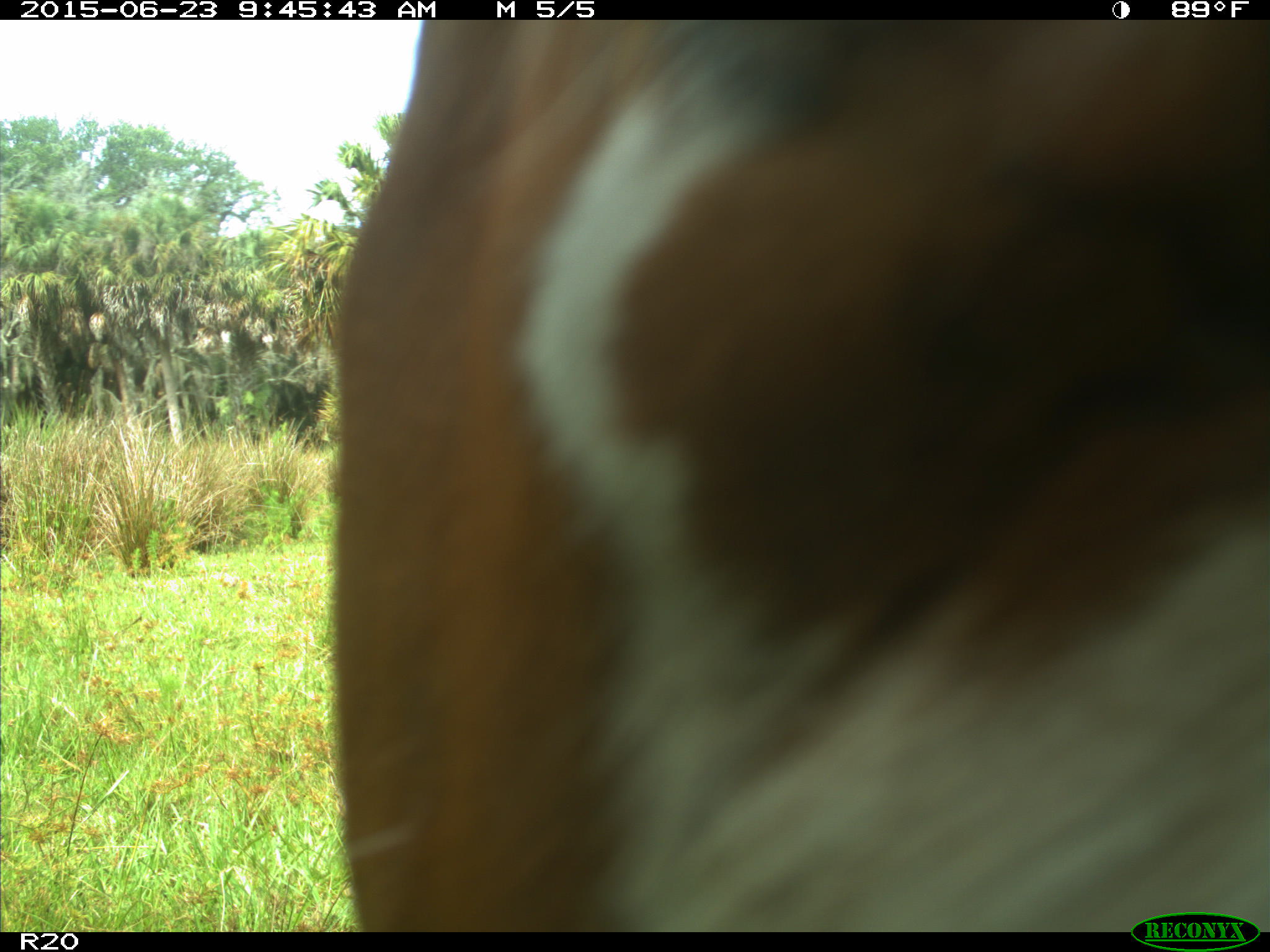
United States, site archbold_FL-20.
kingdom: Animalia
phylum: Chordata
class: Mammalia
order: Artiodactyla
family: Bovidae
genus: Bos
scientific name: Bos taurus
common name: domestic cow